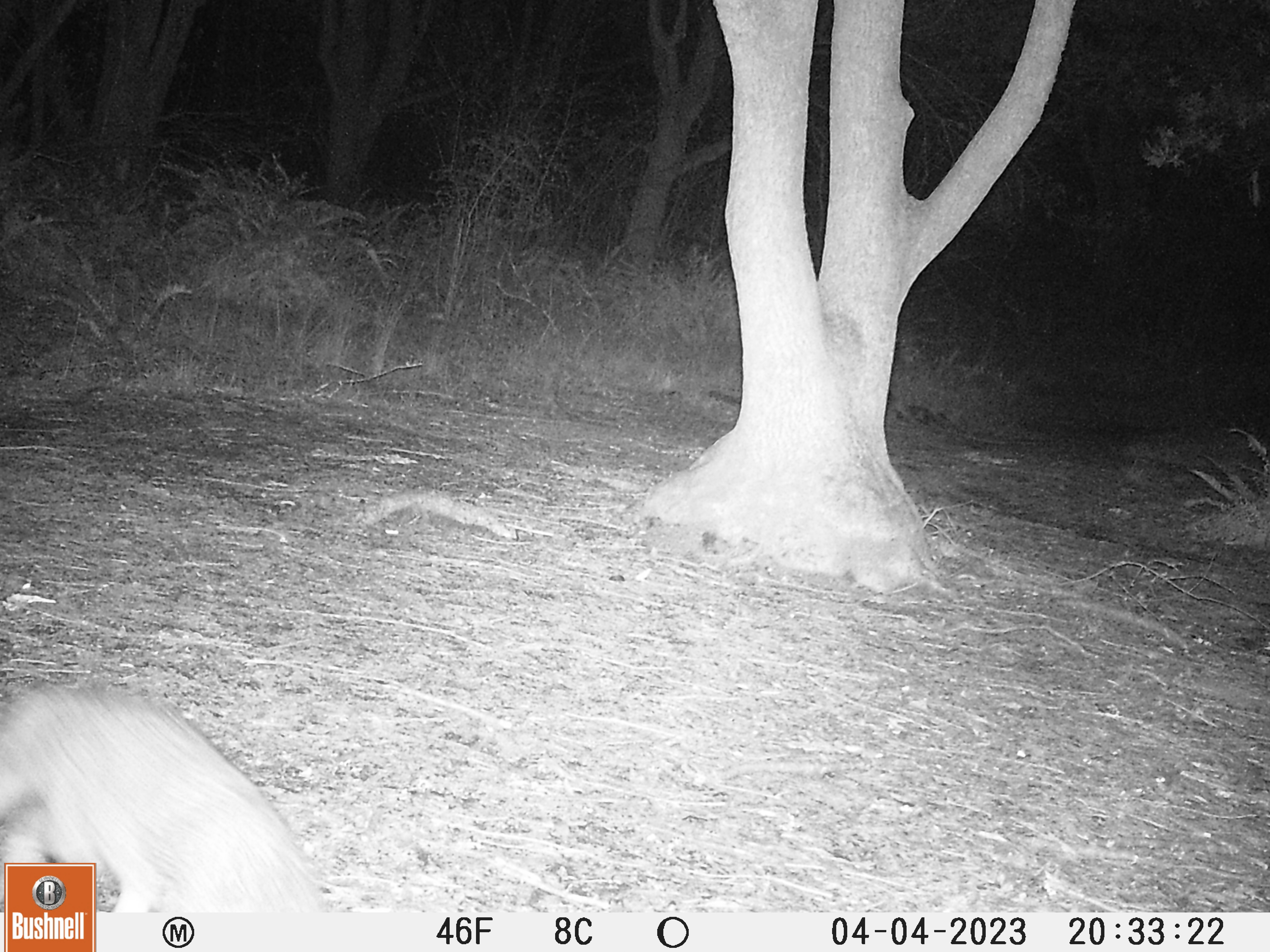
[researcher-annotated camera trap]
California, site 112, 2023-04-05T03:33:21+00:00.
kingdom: Animalia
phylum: Chordata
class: Mammalia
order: Carnivora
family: Canidae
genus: Urocyon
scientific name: Urocyon cinereoargenteus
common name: gray fox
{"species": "gray fox (Urocyon cinereoargenteus)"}